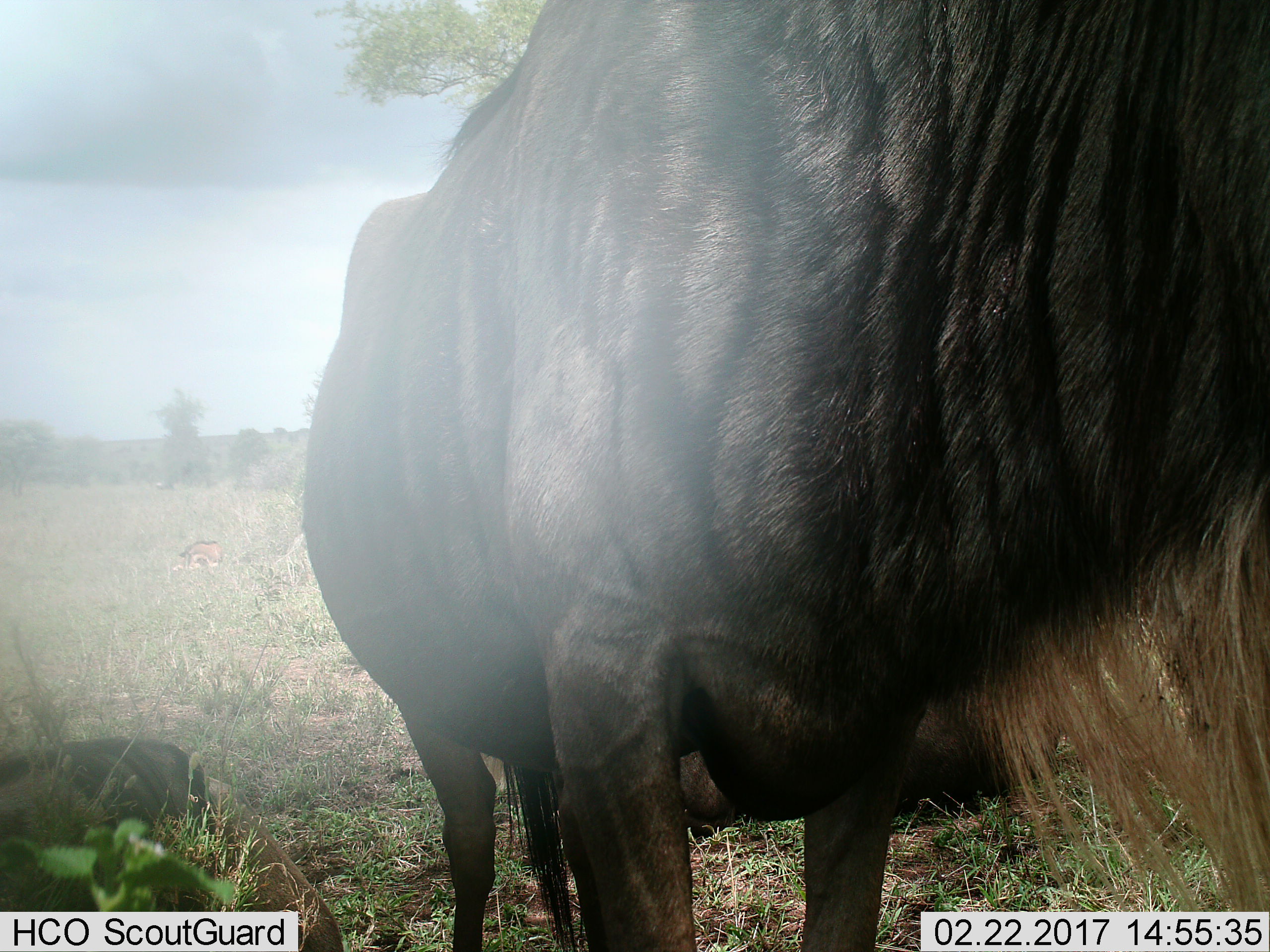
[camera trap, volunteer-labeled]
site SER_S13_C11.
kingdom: Animalia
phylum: Chordata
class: Mammalia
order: Artiodactyla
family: Bovidae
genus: Connochaetes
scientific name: Connochaetes taurinus taurinus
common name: blue wildebeest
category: wildebeestblue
Wildebeestblue (blue wildebeest) (Connochaetes taurinus taurinus), count 1. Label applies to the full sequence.